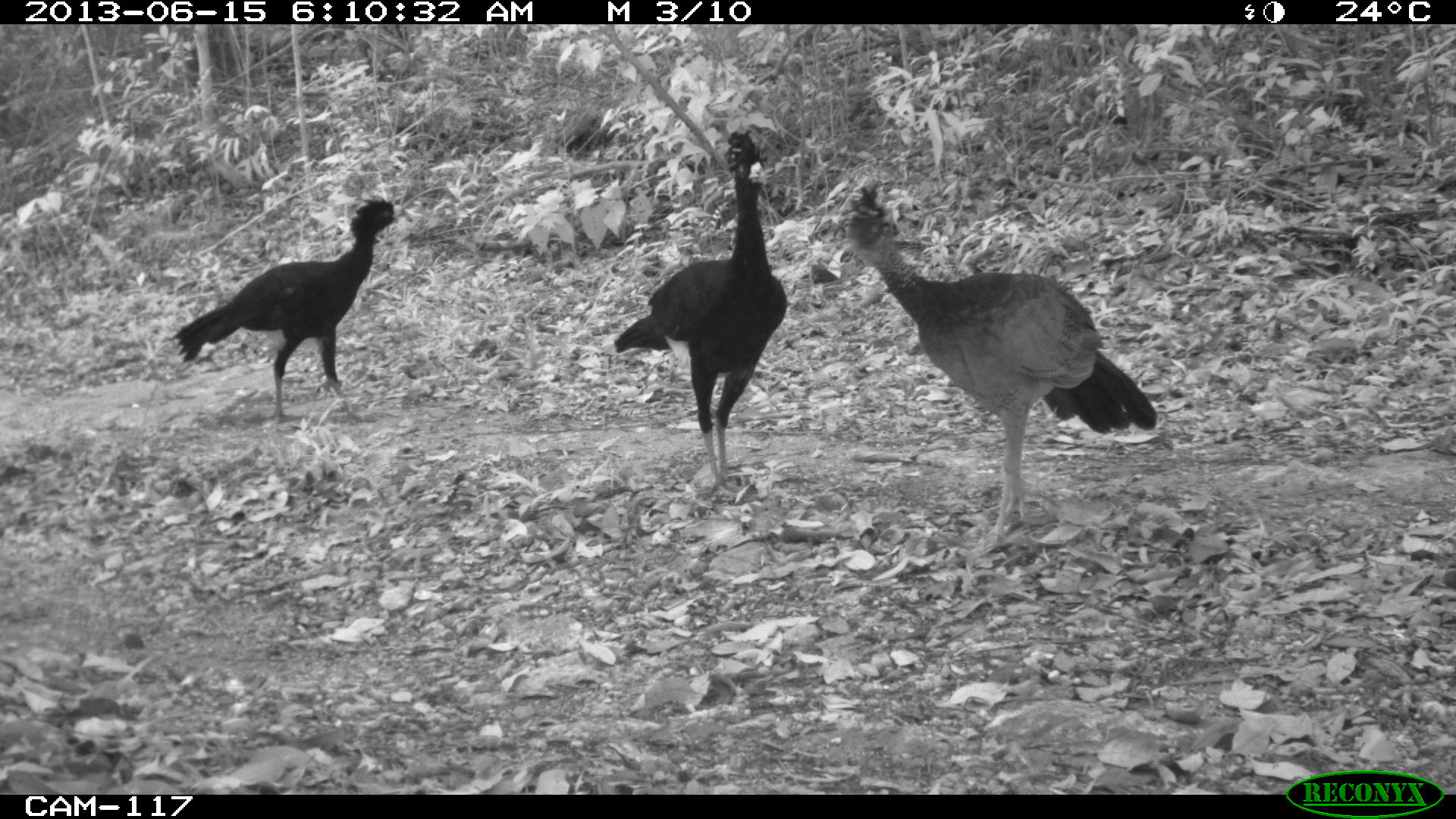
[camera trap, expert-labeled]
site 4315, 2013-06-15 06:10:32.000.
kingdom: Animalia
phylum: Chordata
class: Aves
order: Galliformes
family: Cracidae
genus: Crax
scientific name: Crax rubra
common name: great curassow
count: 3